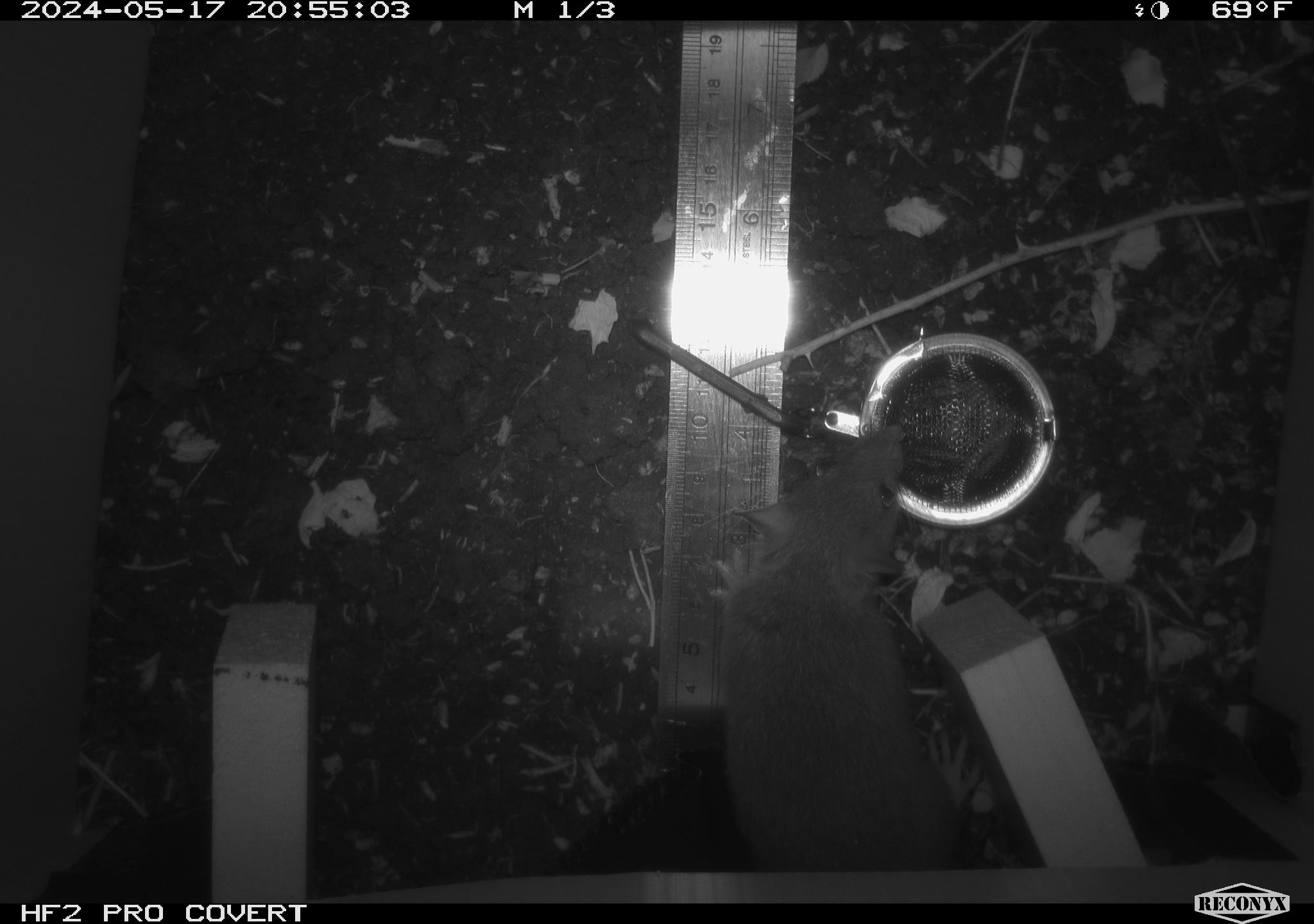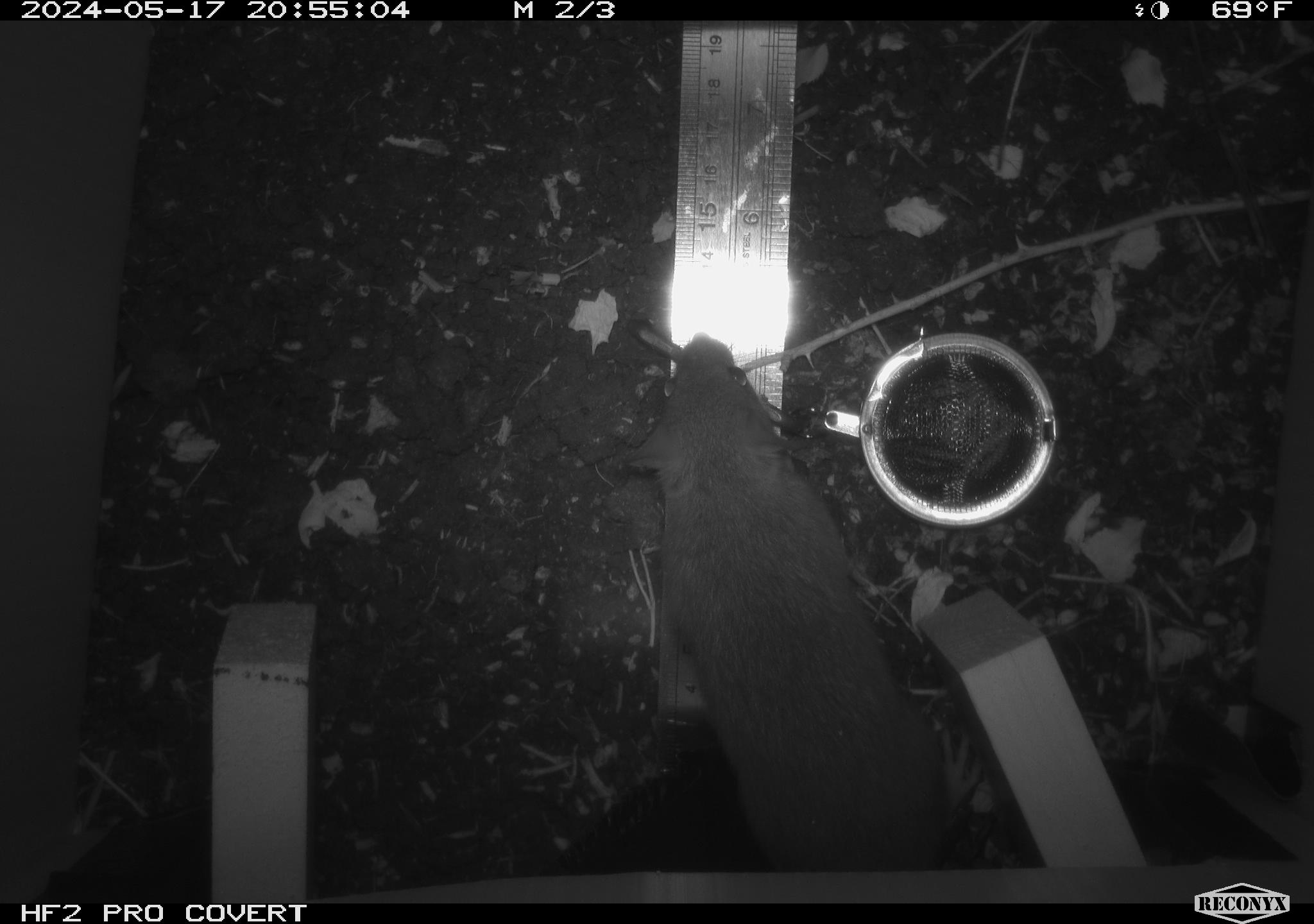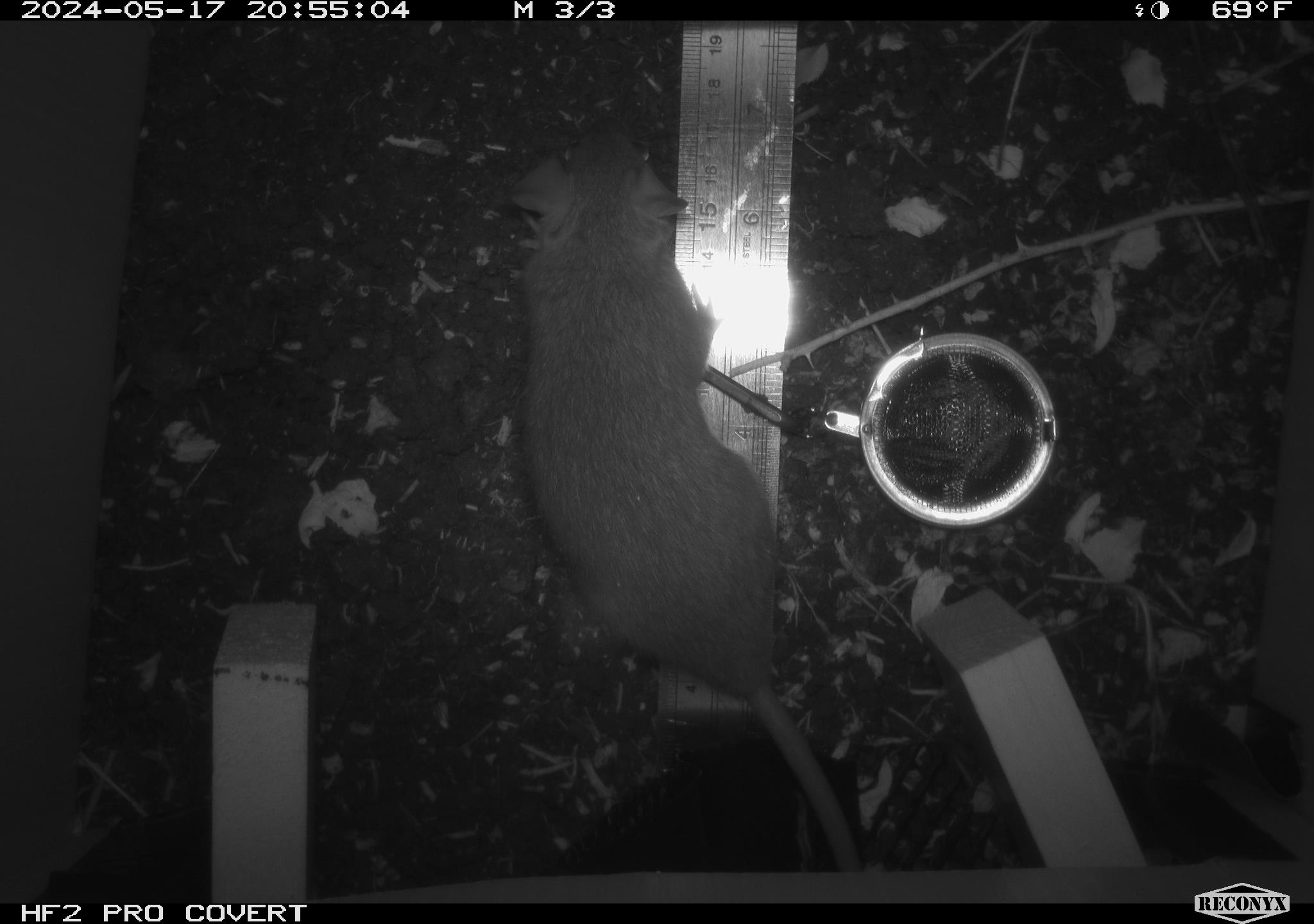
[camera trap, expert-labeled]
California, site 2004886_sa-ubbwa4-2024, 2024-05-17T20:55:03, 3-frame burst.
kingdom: Animalia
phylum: Chordata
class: Mammalia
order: Rodentia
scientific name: Rodentia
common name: woodrat or rat or mouse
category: woodrat or rat or mouse species